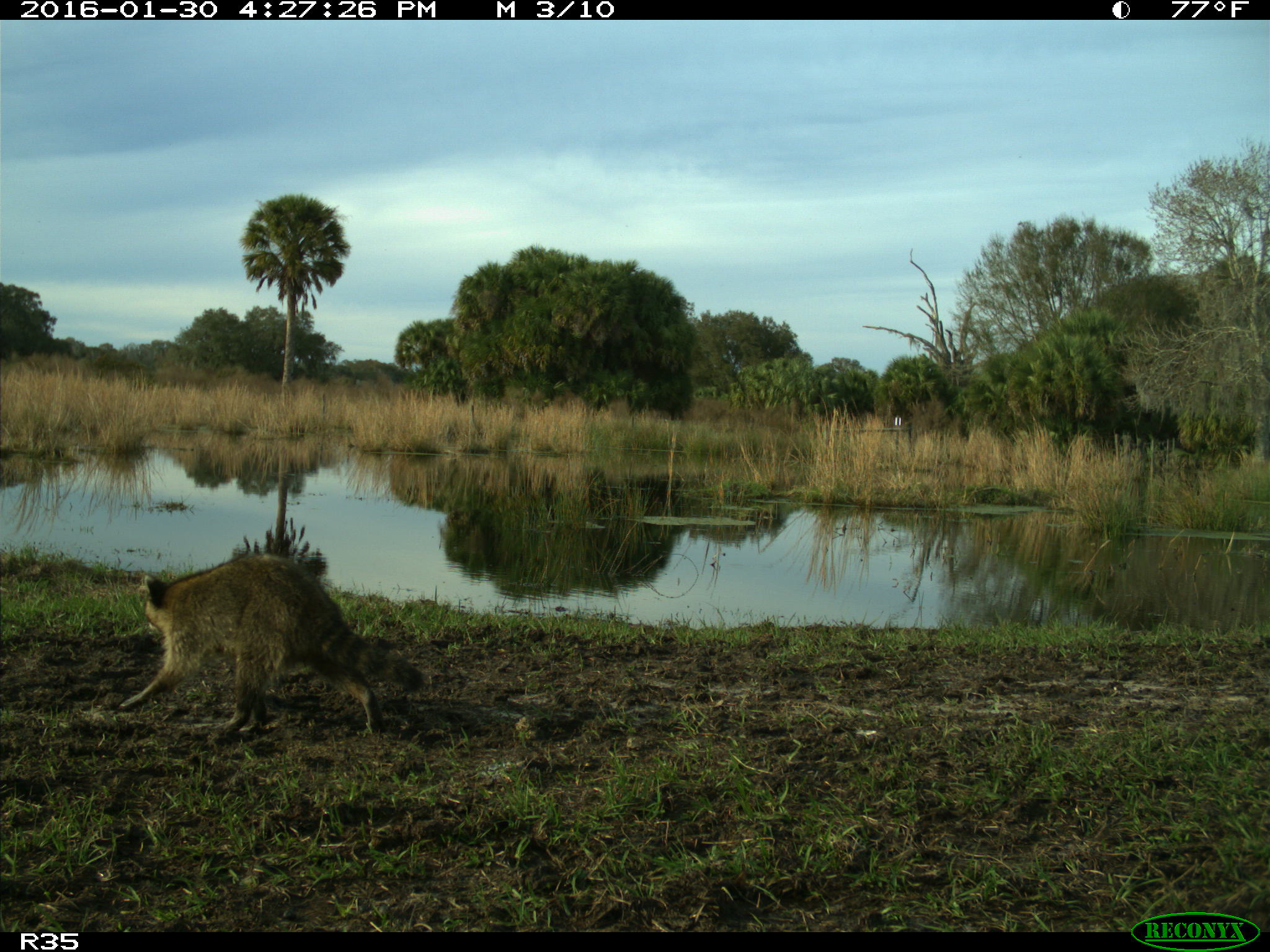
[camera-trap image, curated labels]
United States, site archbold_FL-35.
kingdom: Animalia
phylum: Chordata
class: Mammalia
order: Carnivora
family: Procyonidae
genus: Procyon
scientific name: Procyon lotor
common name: common raccoon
Procyon lotor (common raccoon).